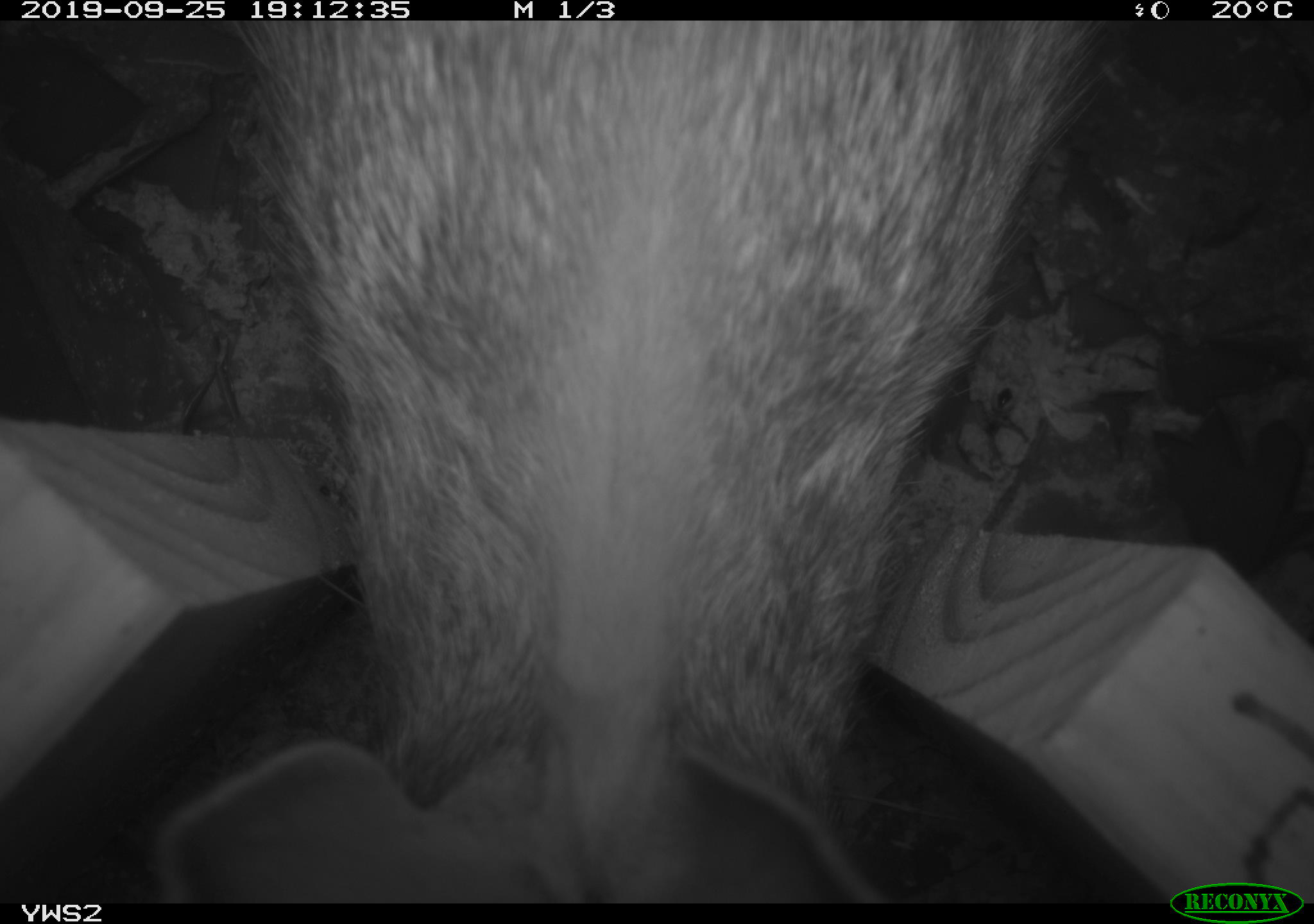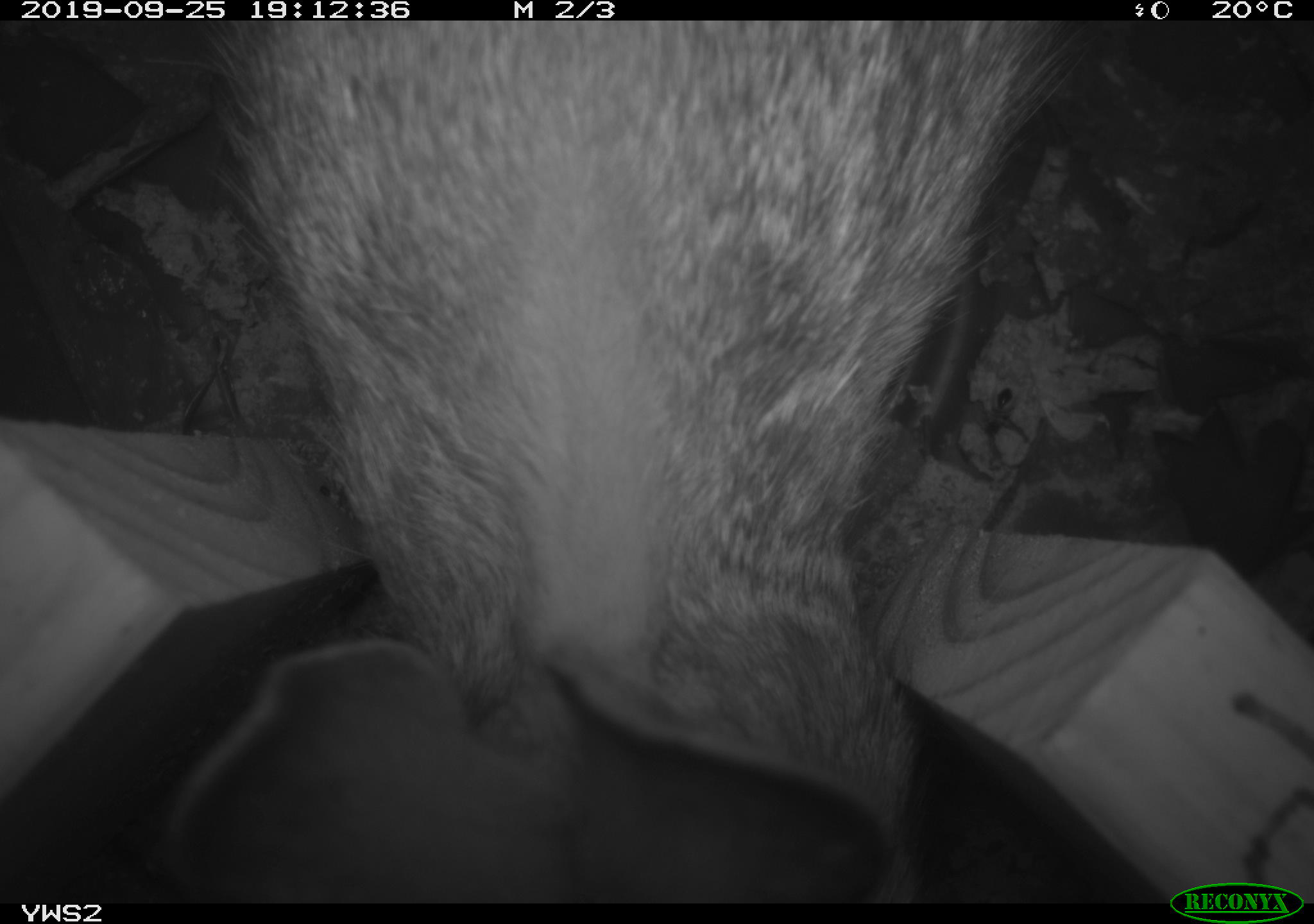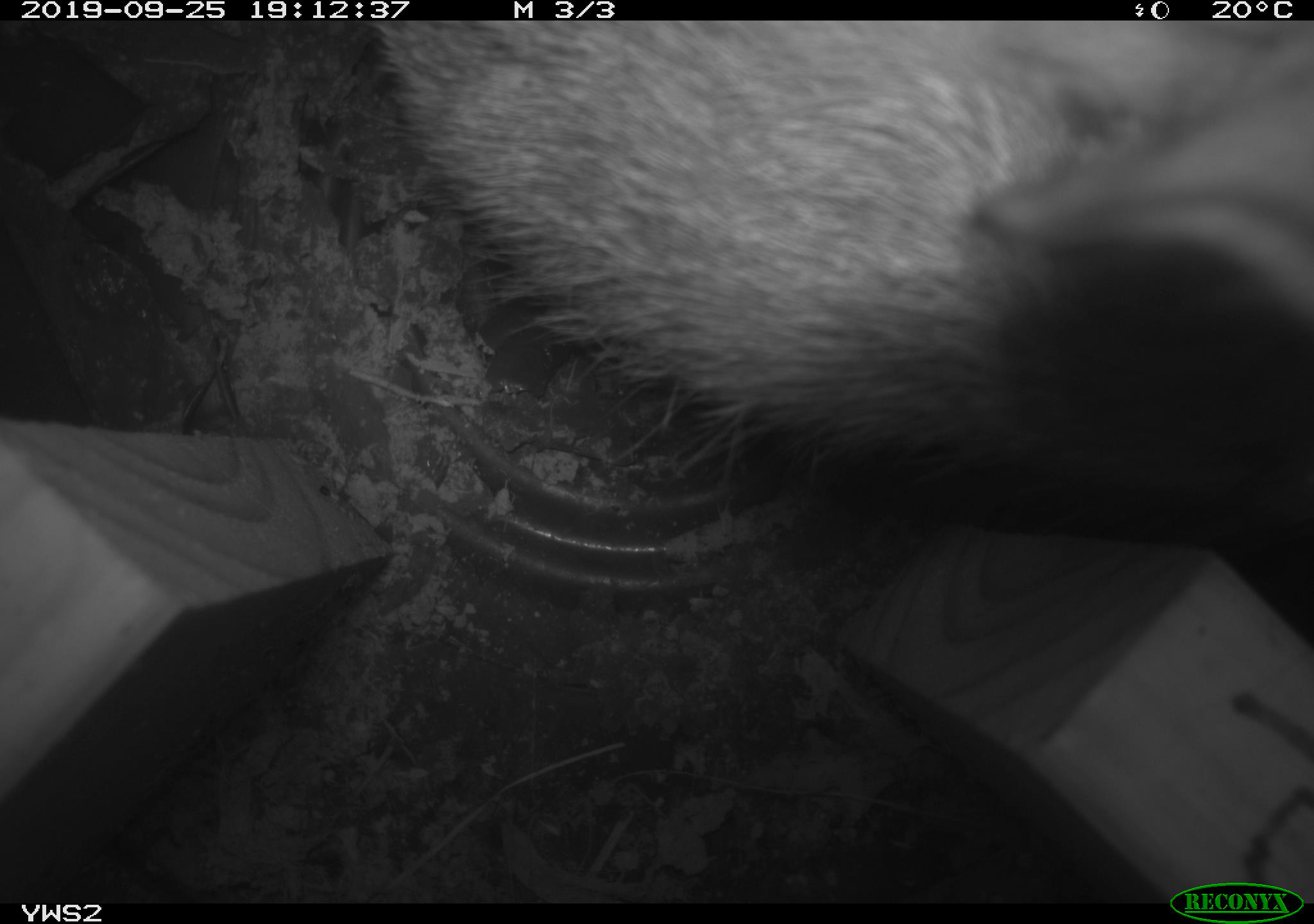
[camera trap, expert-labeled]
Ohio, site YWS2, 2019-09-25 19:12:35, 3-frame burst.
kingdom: Animalia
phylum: Chordata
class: Mammalia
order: Lagomorpha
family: Leporidae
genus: Sylvilagus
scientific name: Sylvilagus floridanus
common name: eastern cottontail